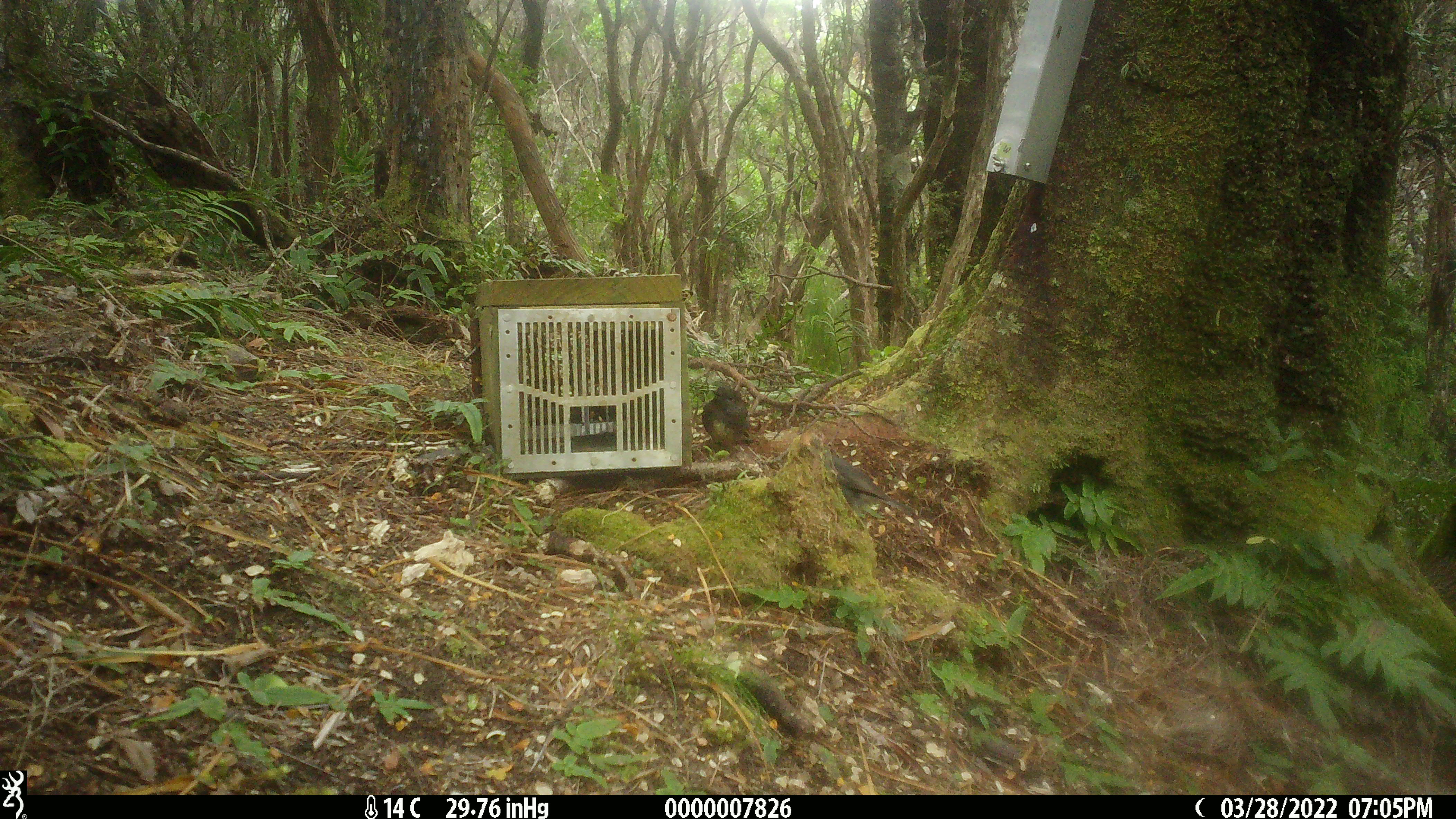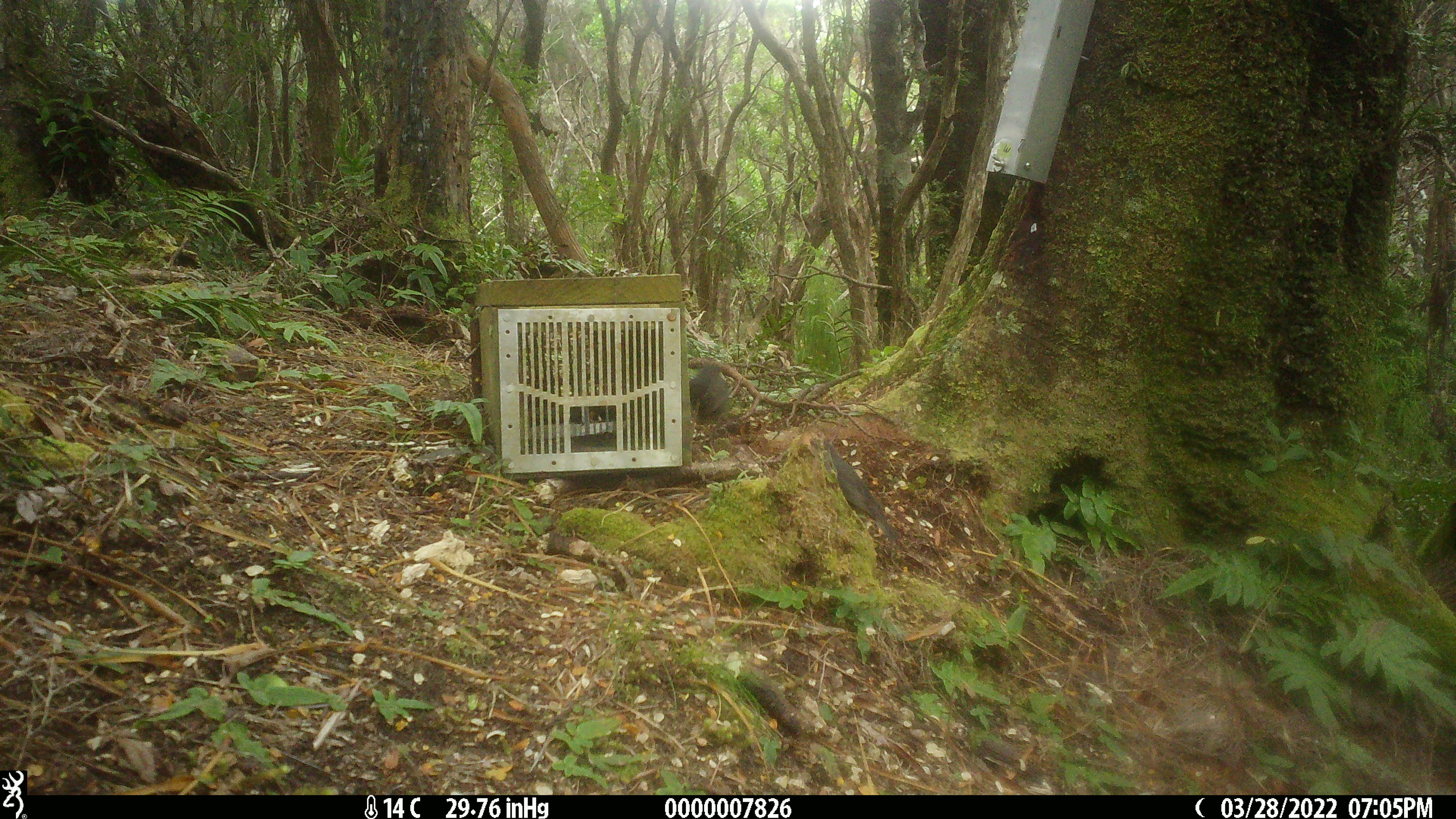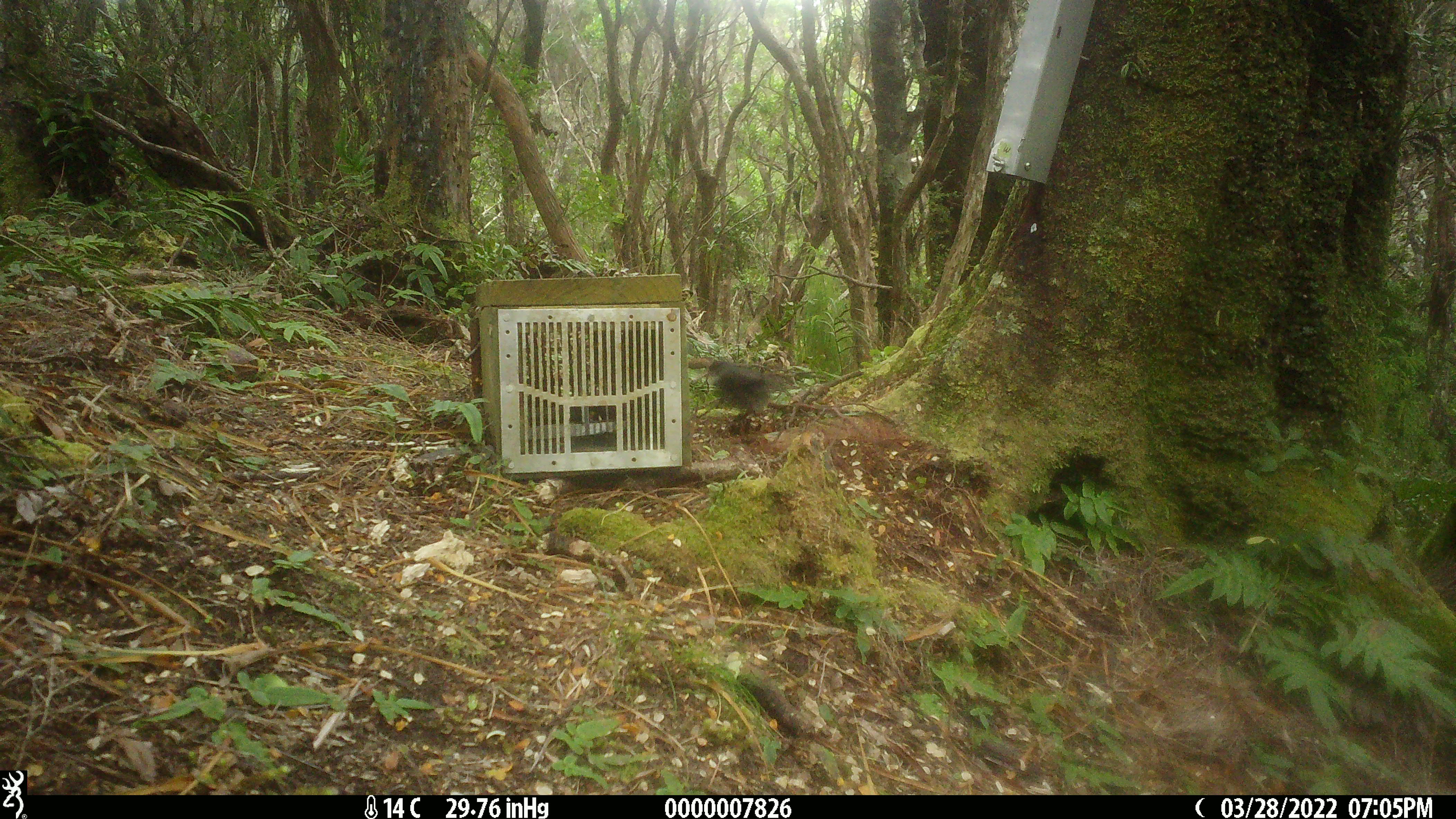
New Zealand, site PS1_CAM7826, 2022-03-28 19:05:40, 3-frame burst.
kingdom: Animalia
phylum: Chordata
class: Aves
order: Passeriformes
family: Petroicidae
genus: Petroica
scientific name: Petroica australis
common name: new zealand robin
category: robin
Robin (new zealand robin) (Petroica australis).